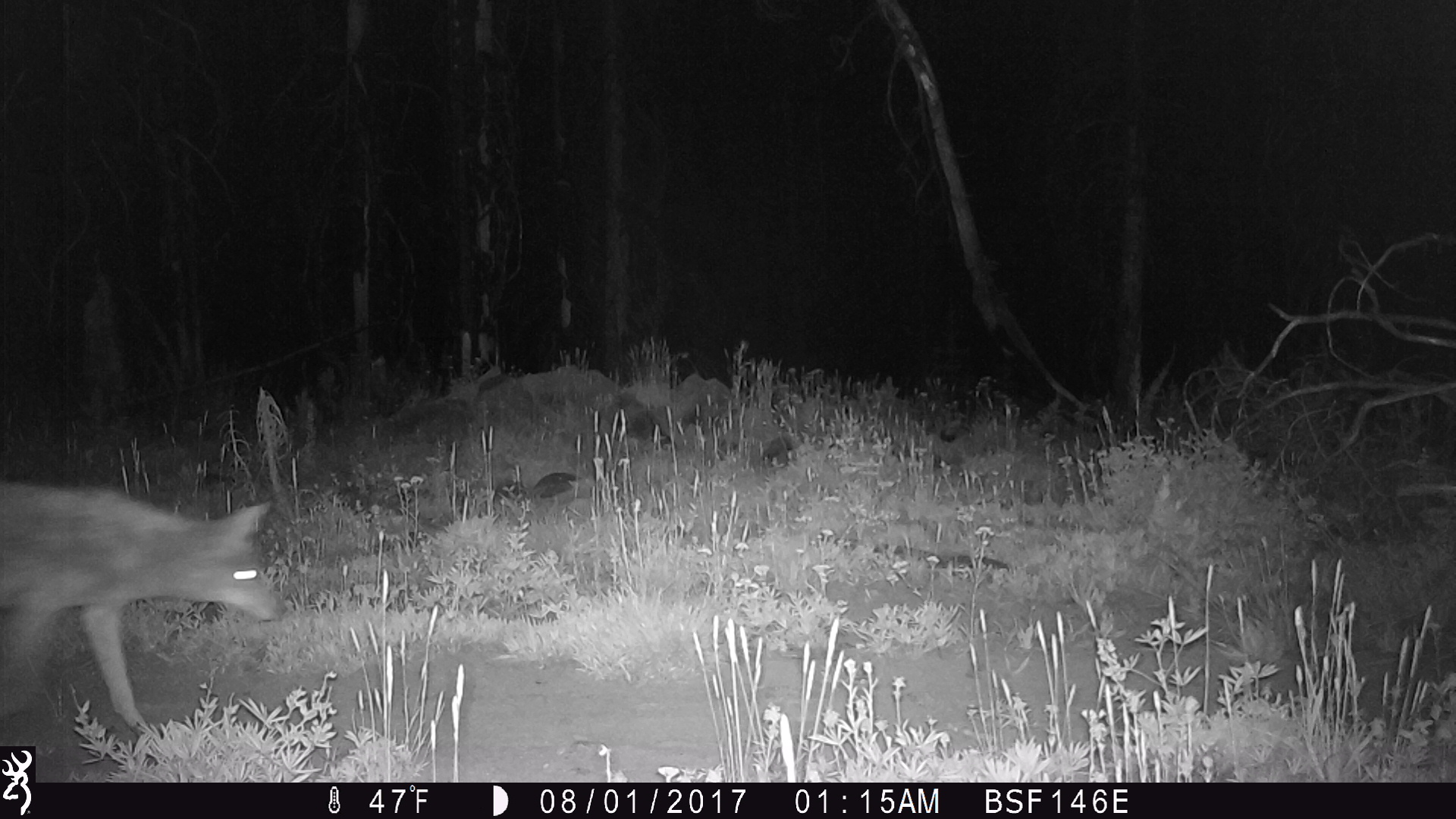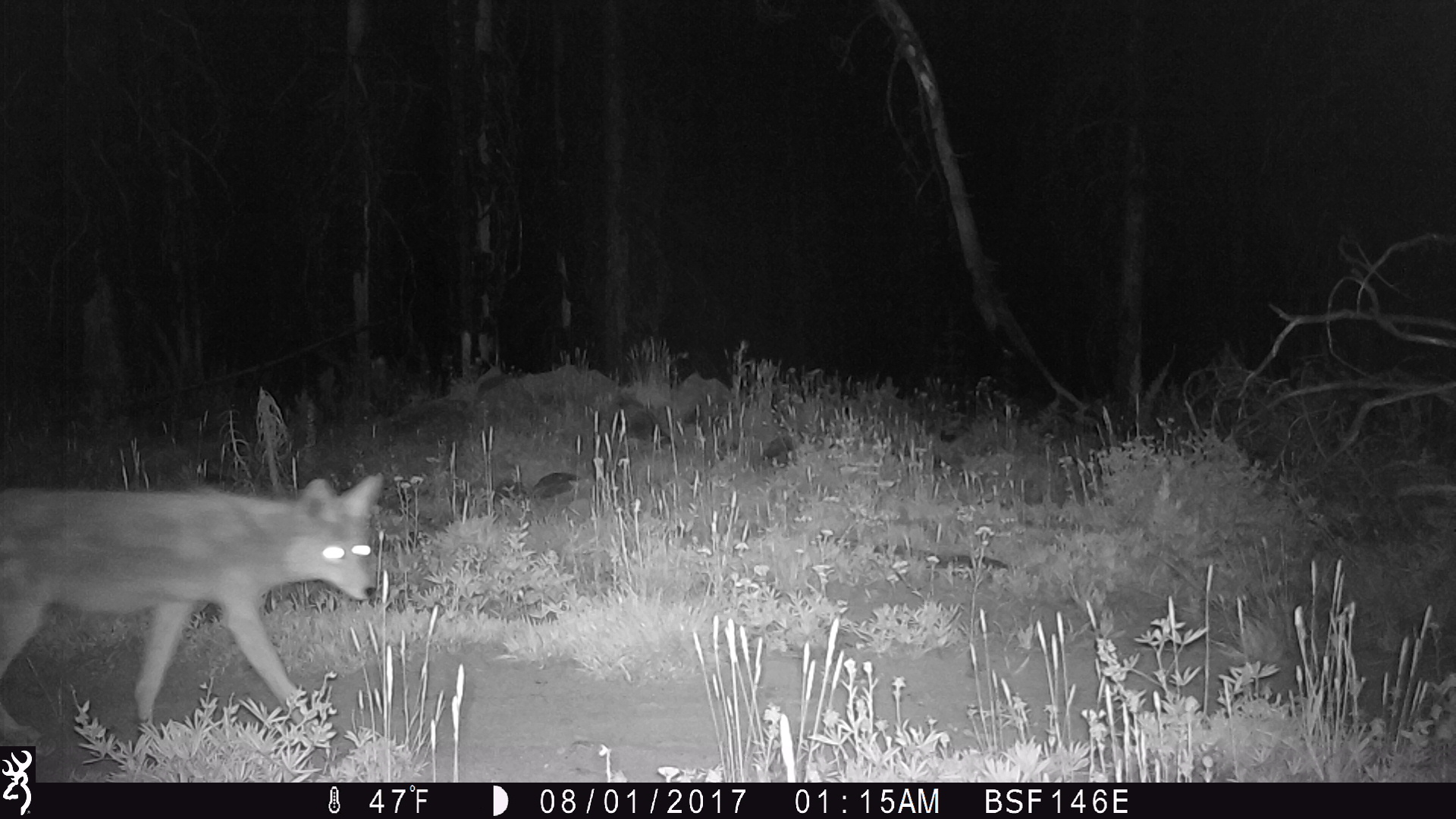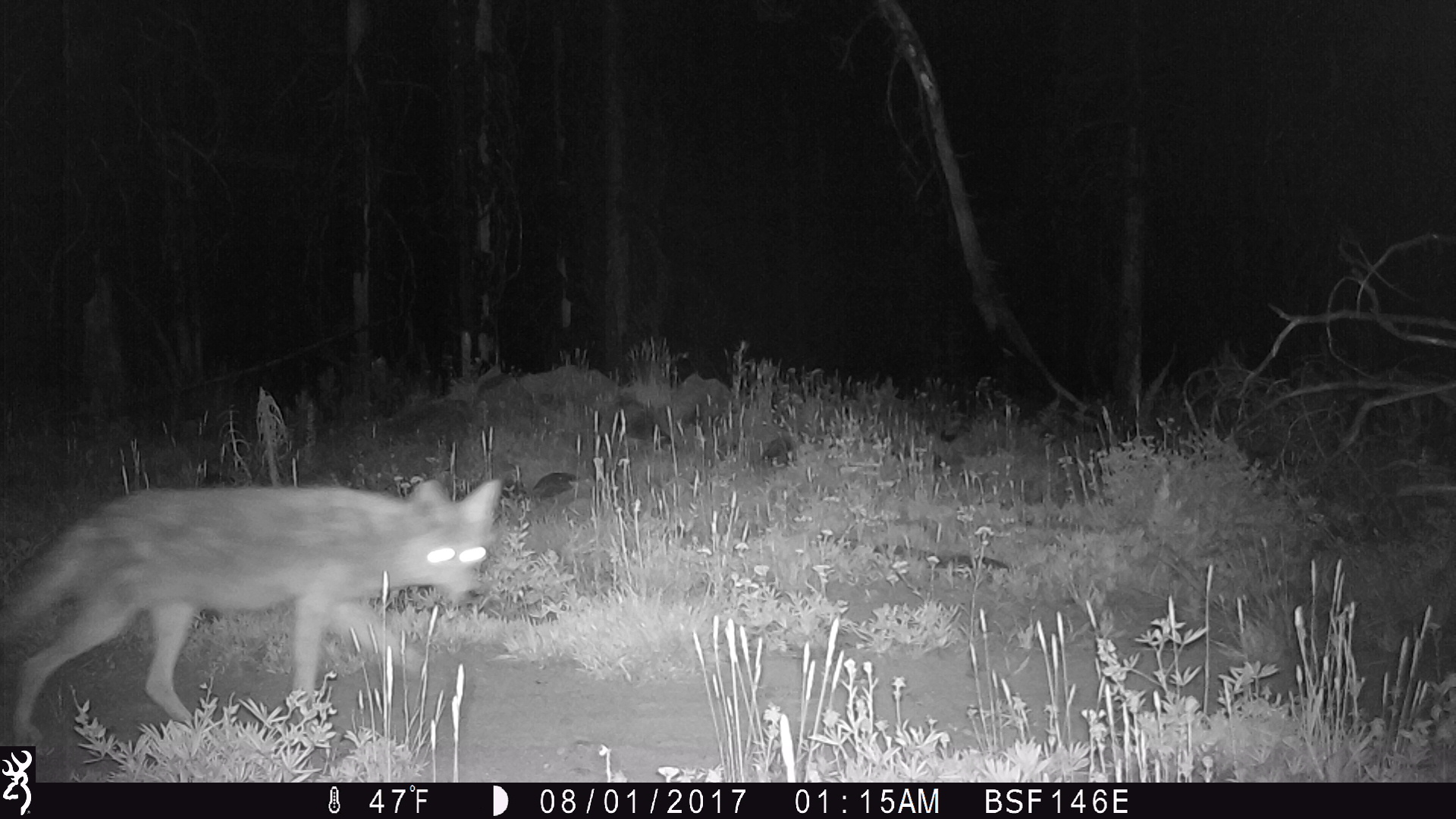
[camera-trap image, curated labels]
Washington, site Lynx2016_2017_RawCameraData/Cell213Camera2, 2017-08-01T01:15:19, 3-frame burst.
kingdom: Animalia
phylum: Chordata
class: Mammalia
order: Carnivora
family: Canidae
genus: Canis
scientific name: Canis latrans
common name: coyote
Canis latrans (coyote). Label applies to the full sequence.